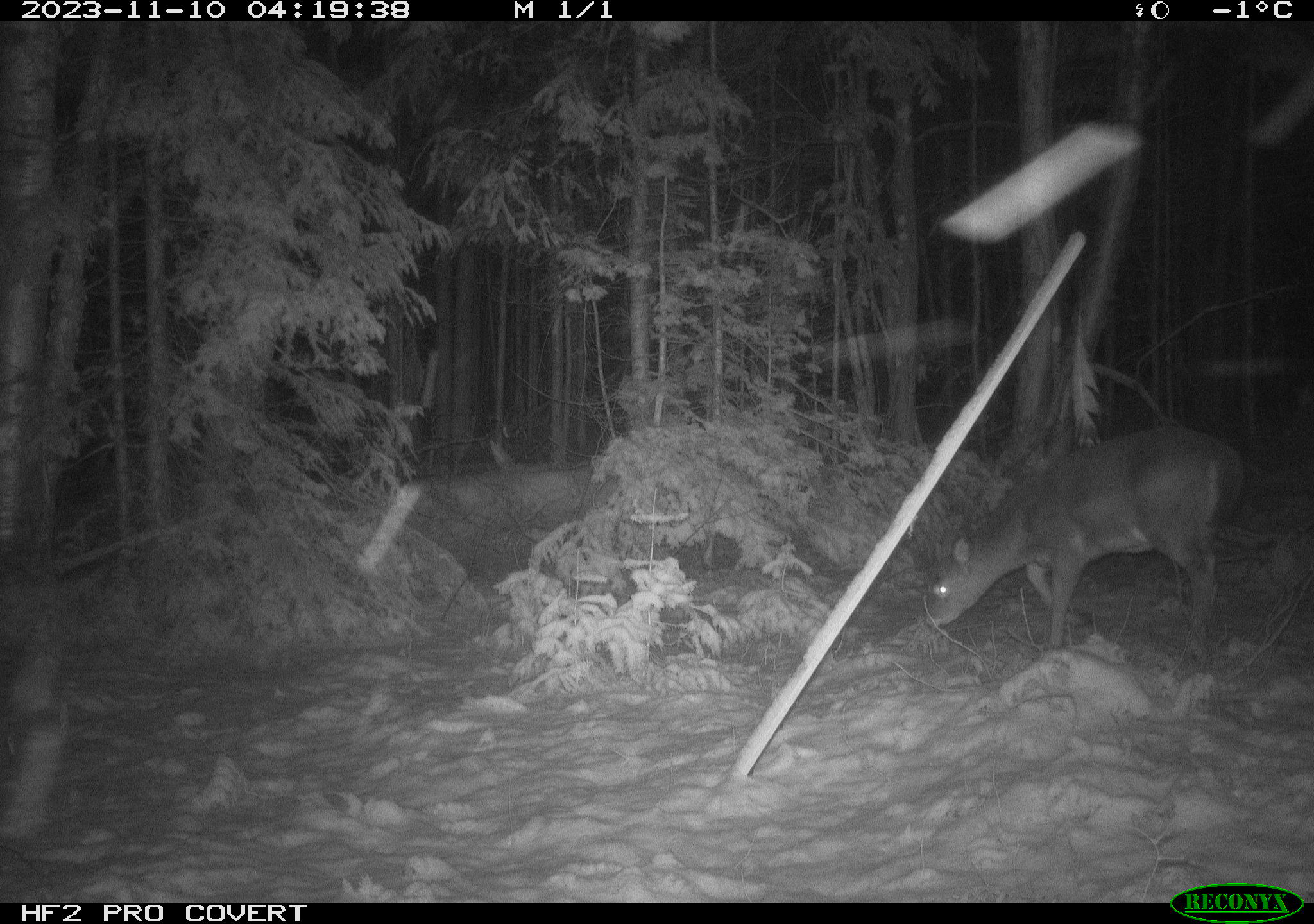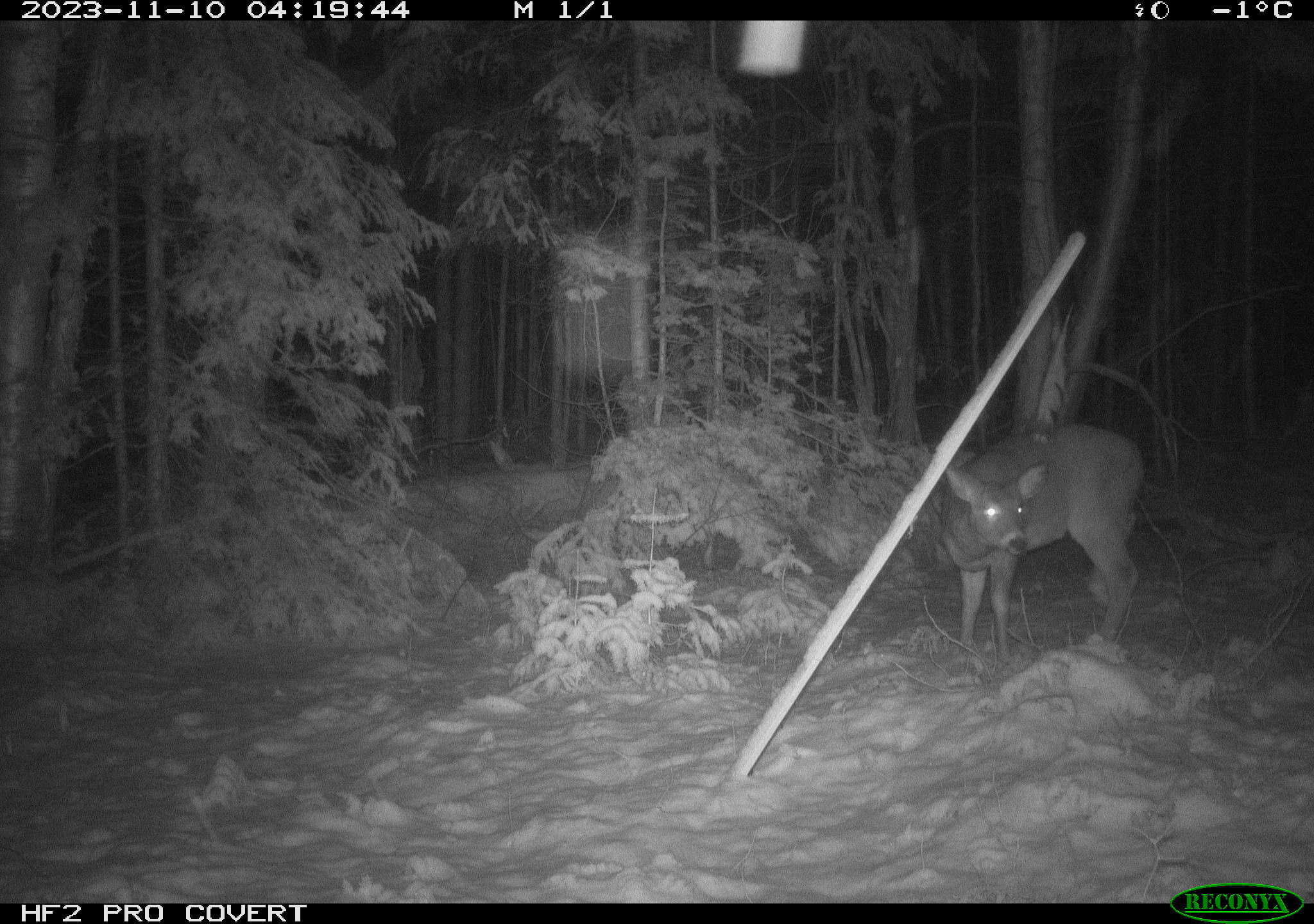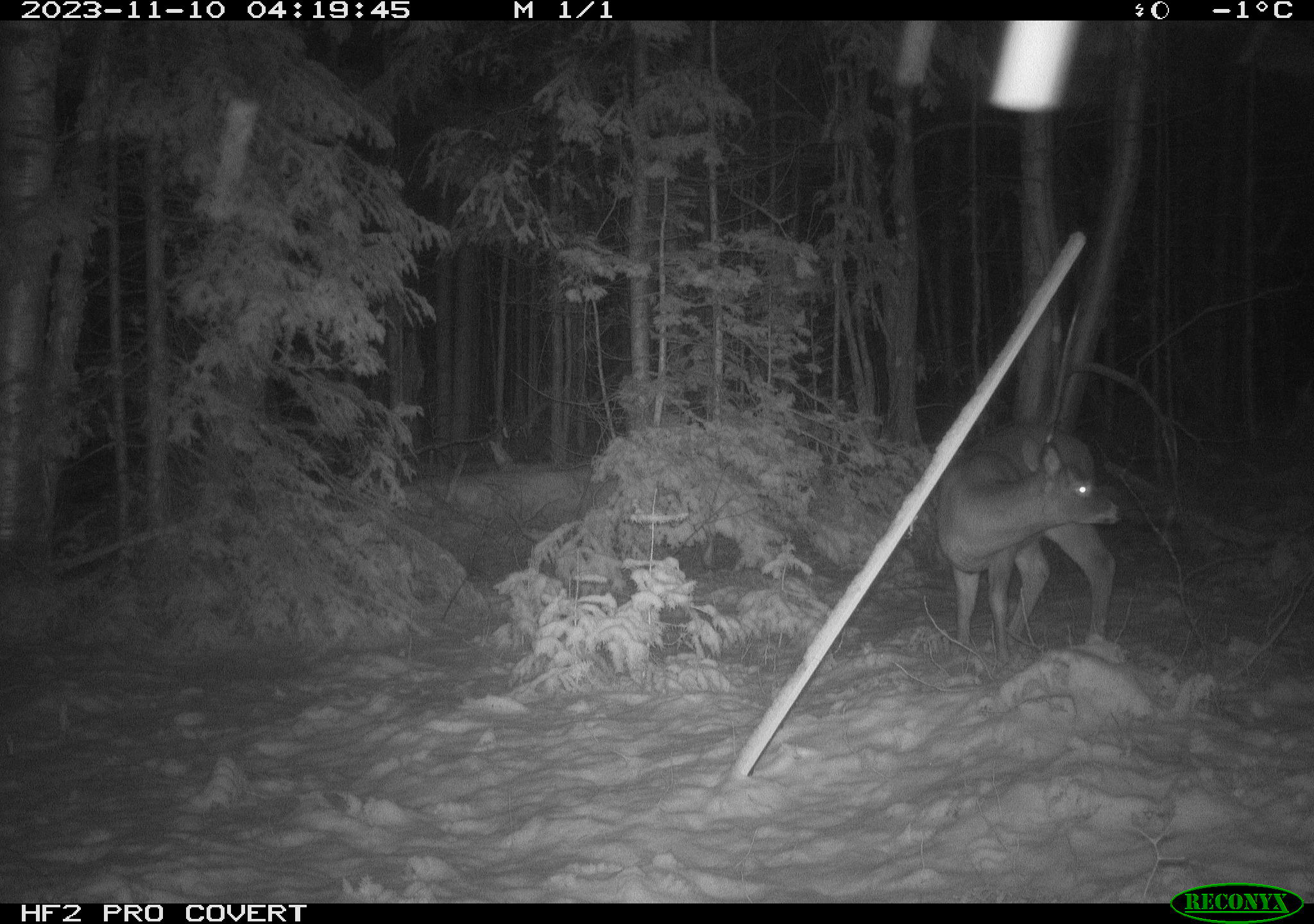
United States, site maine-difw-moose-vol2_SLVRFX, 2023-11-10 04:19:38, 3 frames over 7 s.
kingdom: Animalia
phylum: Chordata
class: Mammalia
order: Artiodactyla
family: Cervidae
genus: Odocoileus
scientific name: Odocoileus virginianus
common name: white-tailed deer